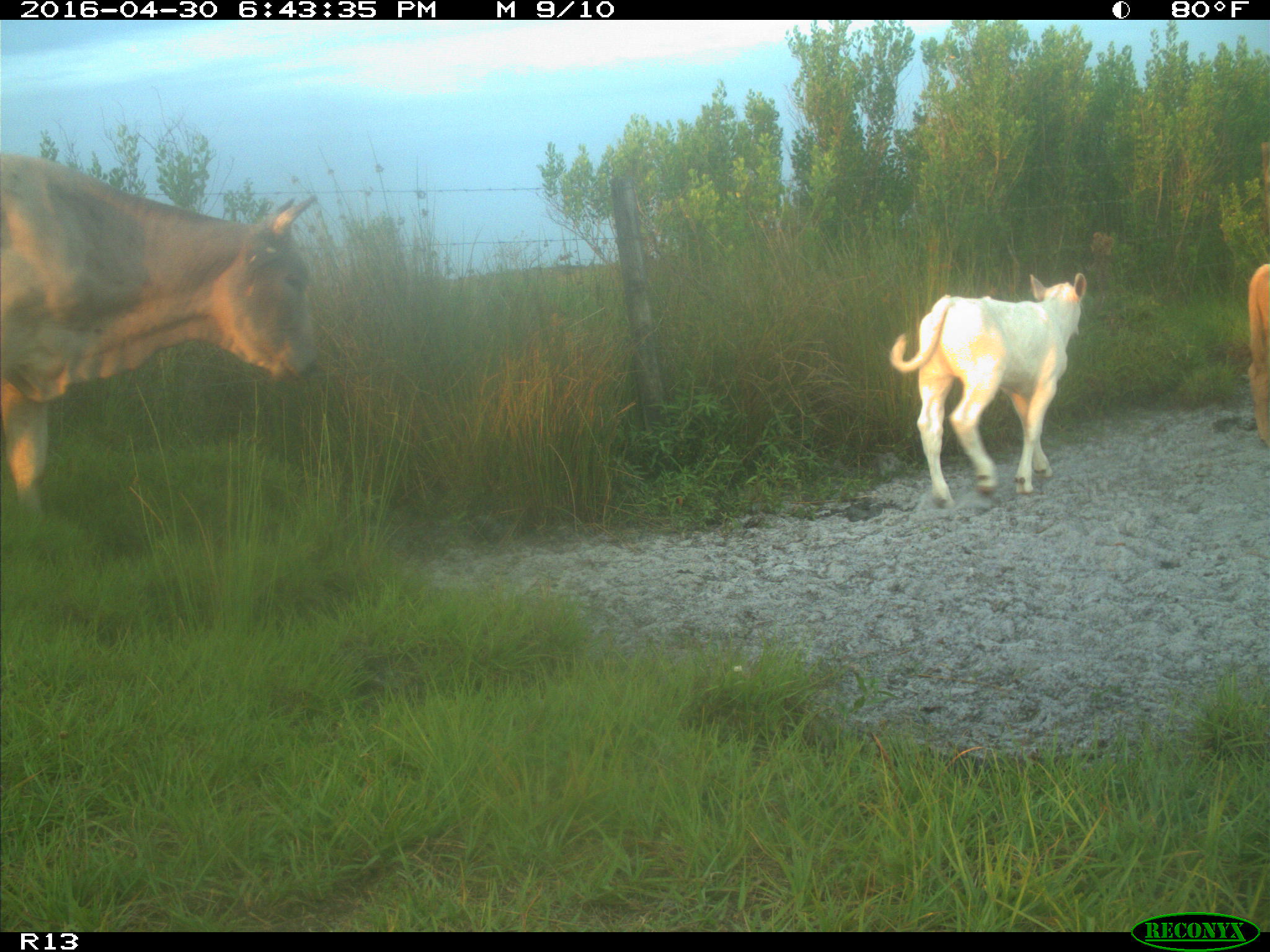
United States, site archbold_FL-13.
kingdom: Animalia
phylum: Chordata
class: Mammalia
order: Artiodactyla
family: Bovidae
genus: Bos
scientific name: Bos taurus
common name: domestic cow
Bos taurus (domestic cow).